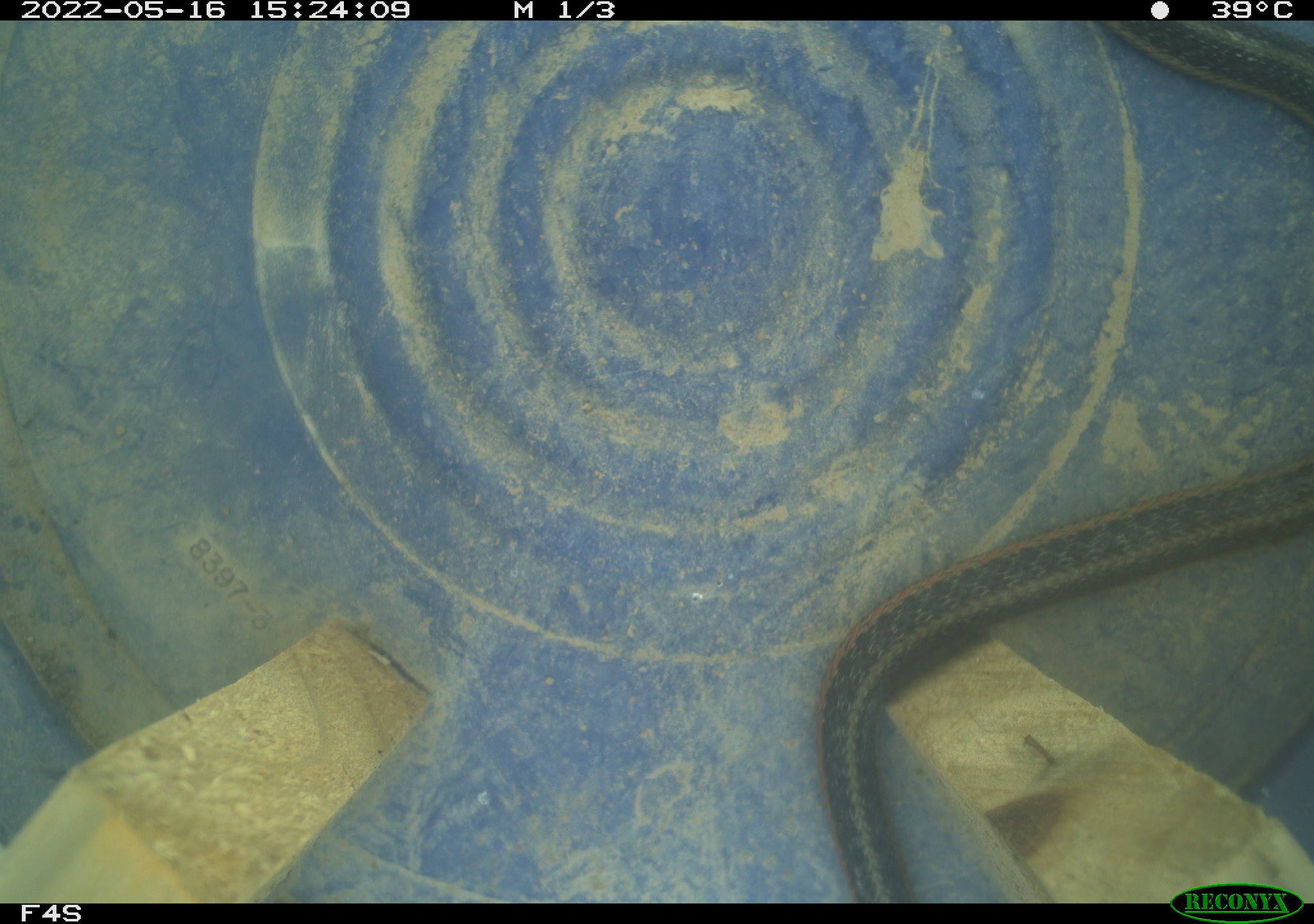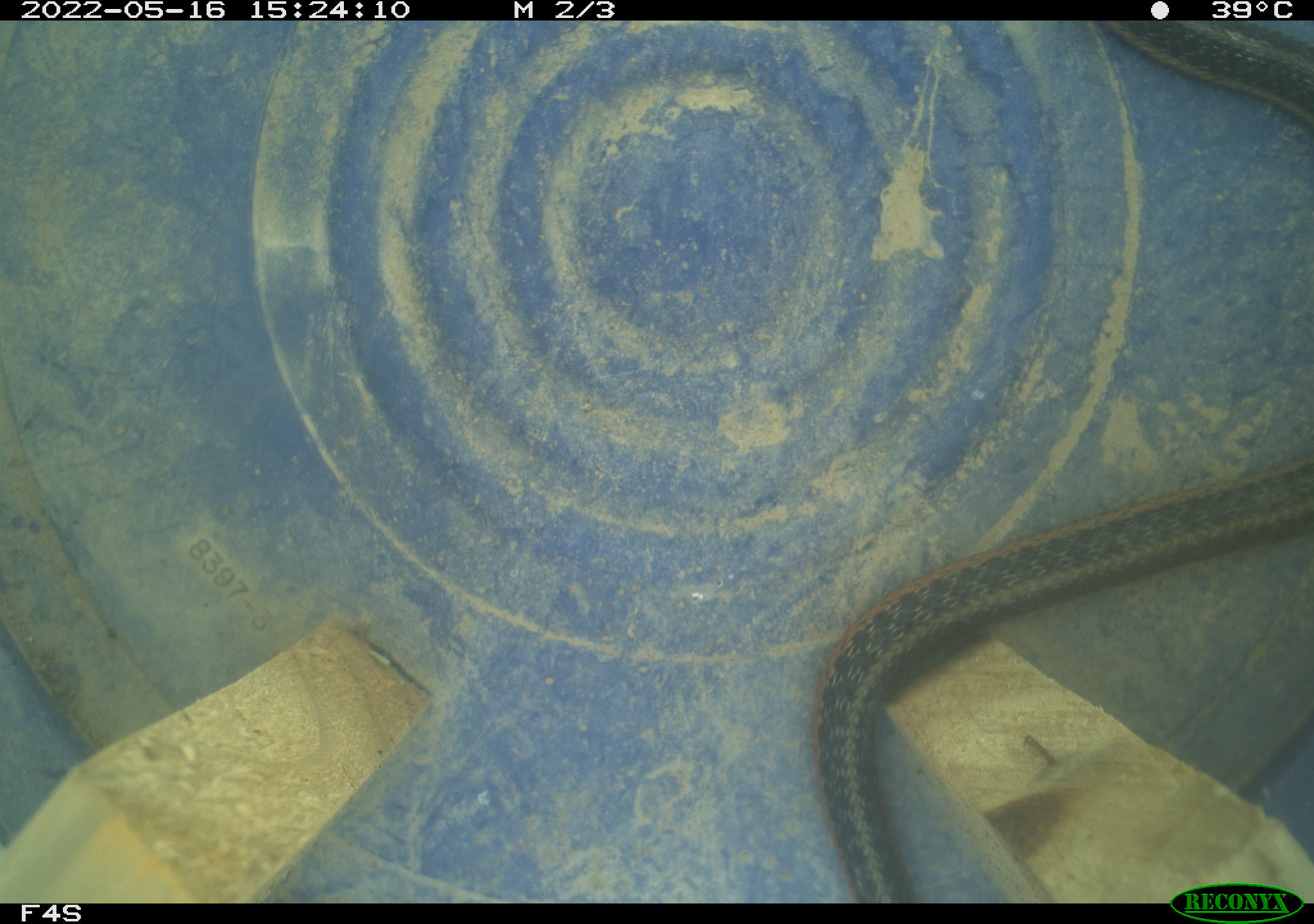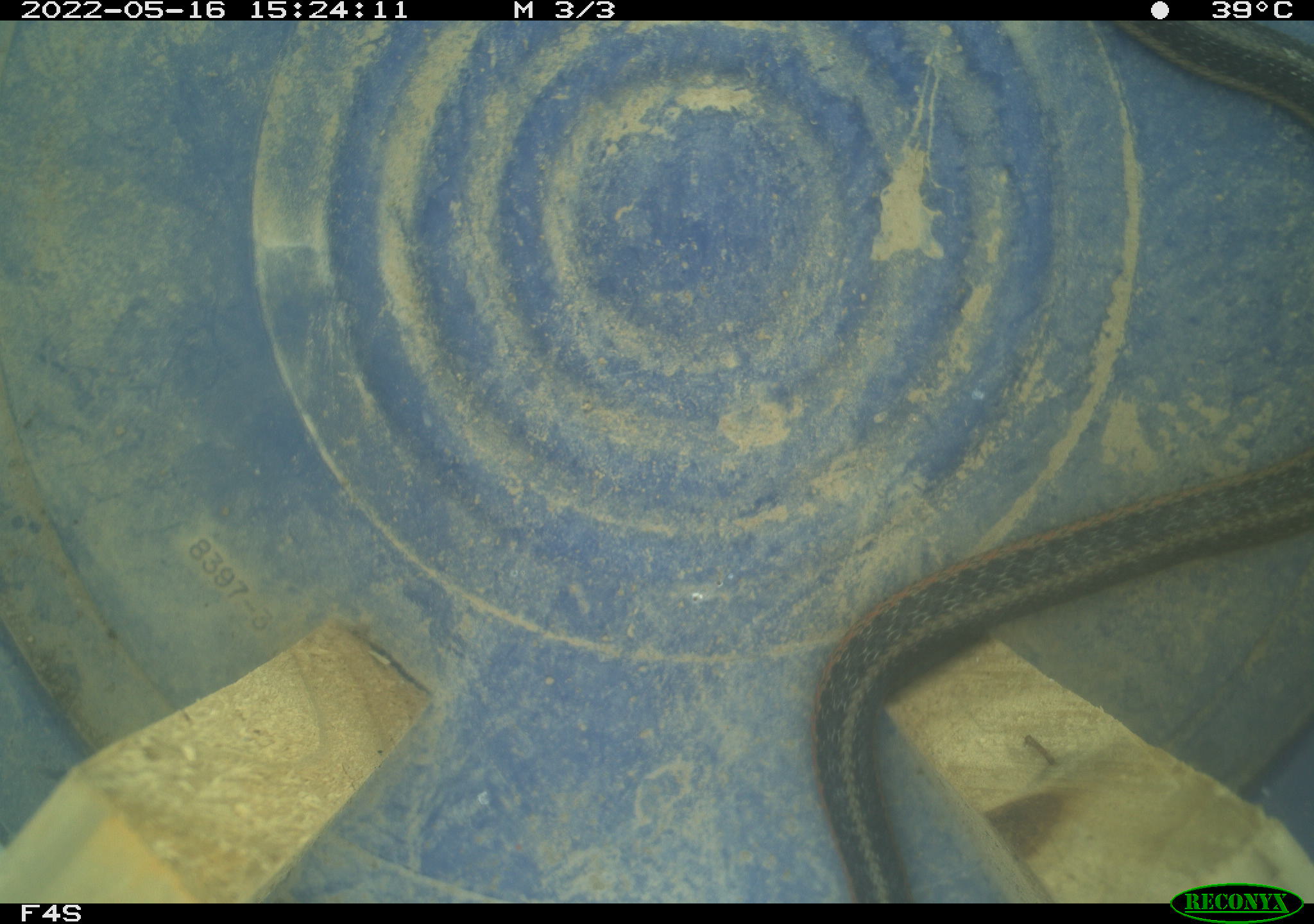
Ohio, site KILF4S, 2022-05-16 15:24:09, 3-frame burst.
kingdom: Animalia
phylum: Chordata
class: Reptilia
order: Squamata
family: Colubridae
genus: Thamnophis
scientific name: Thamnophis sirtalis sirtalis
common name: eastern gartersnake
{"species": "eastern gartersnake (Thamnophis sirtalis sirtalis)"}